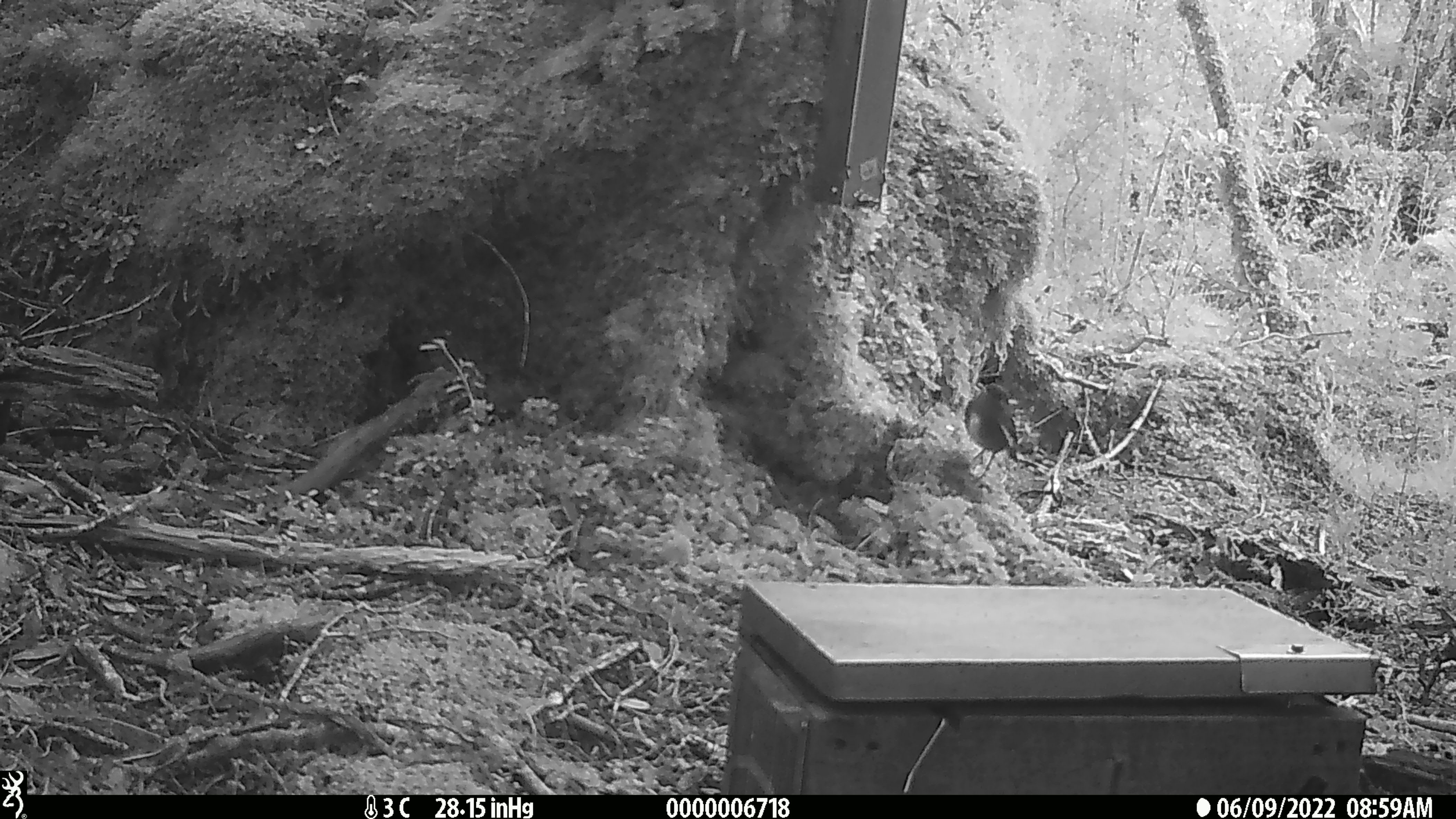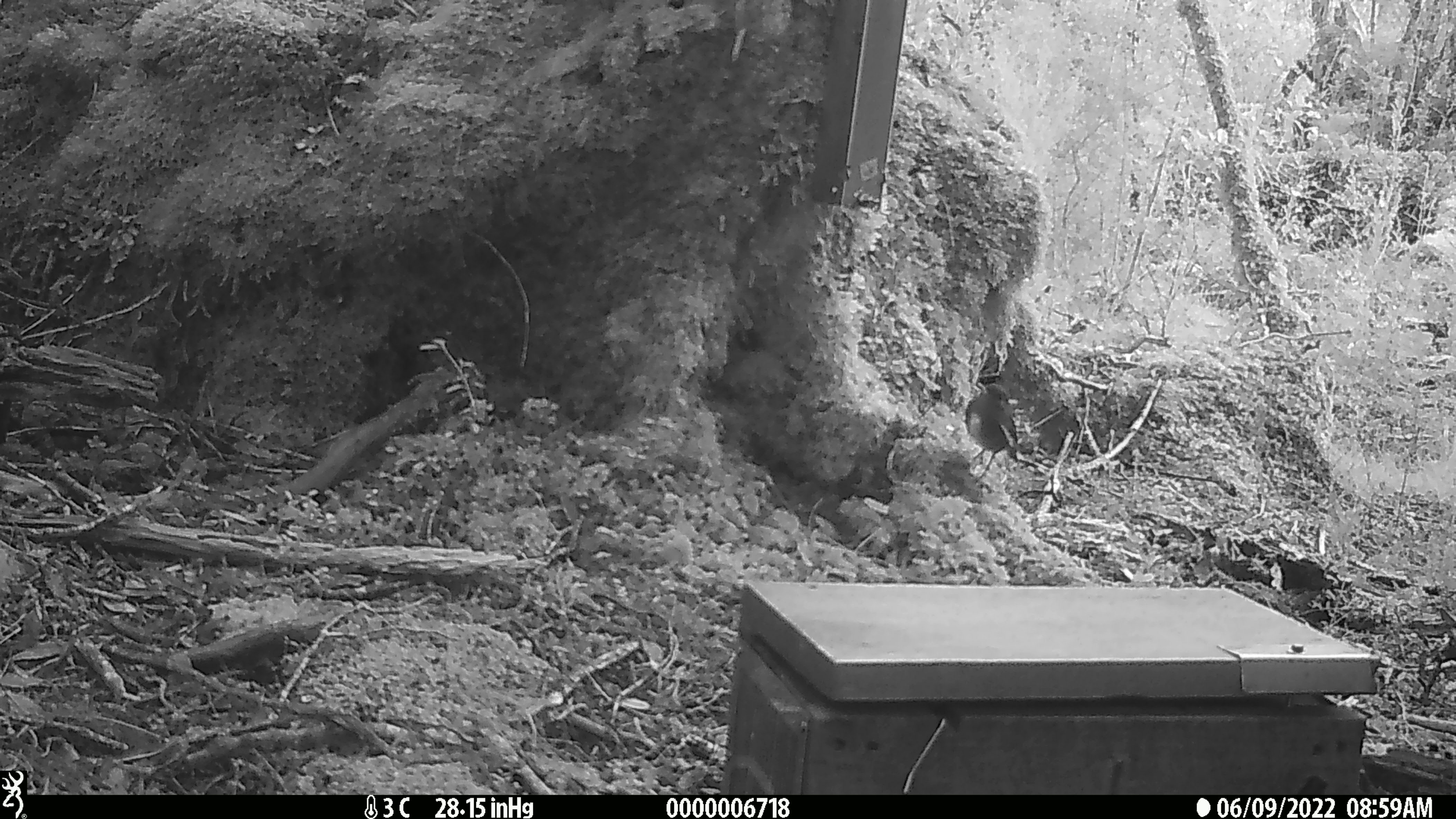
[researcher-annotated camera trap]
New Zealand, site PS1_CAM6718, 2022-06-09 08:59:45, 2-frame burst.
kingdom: Animalia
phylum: Chordata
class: Aves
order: Passeriformes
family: Petroicidae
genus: Petroica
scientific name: Petroica australis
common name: new zealand robin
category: robin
Robin (new zealand robin) (Petroica australis).